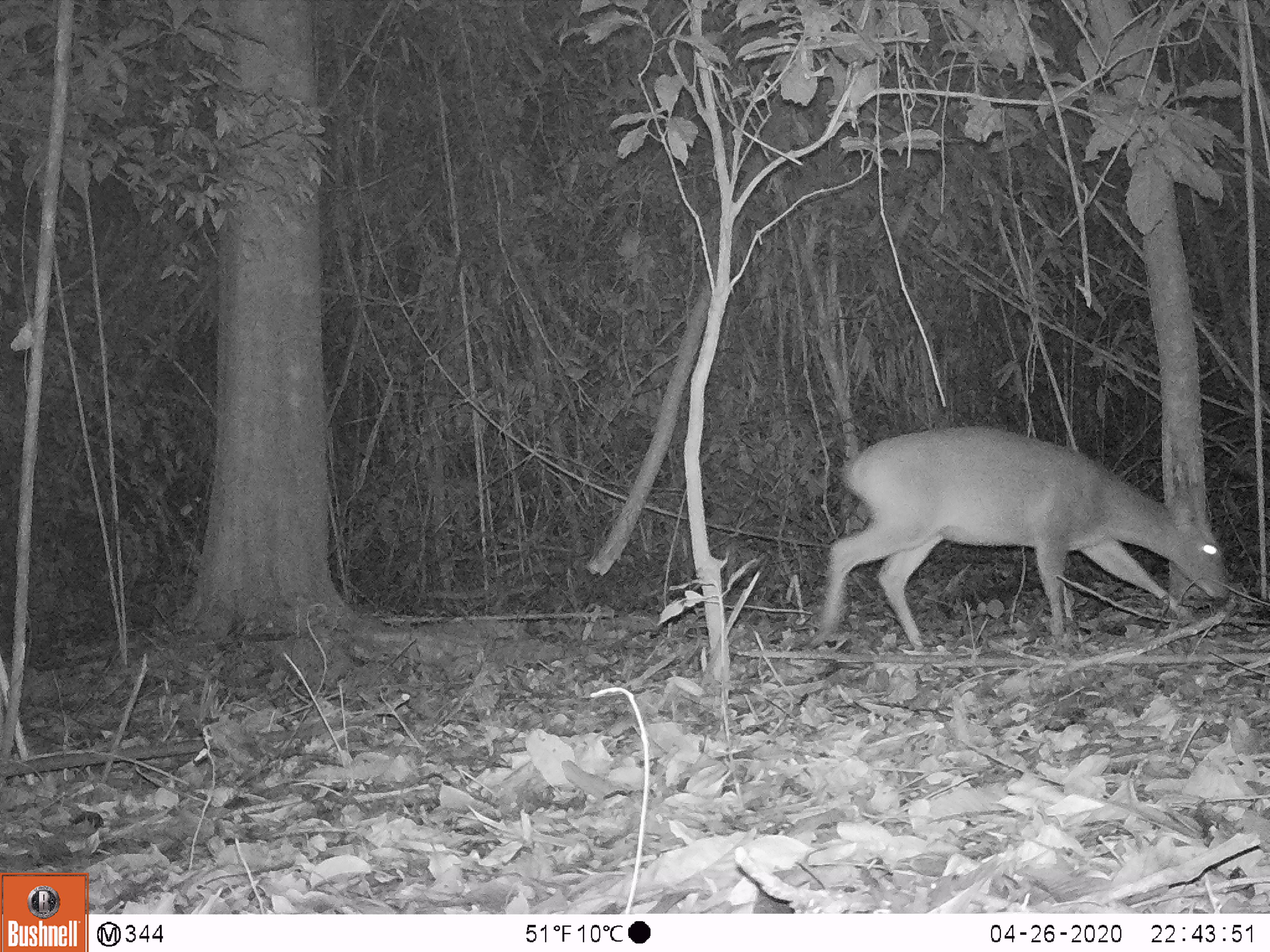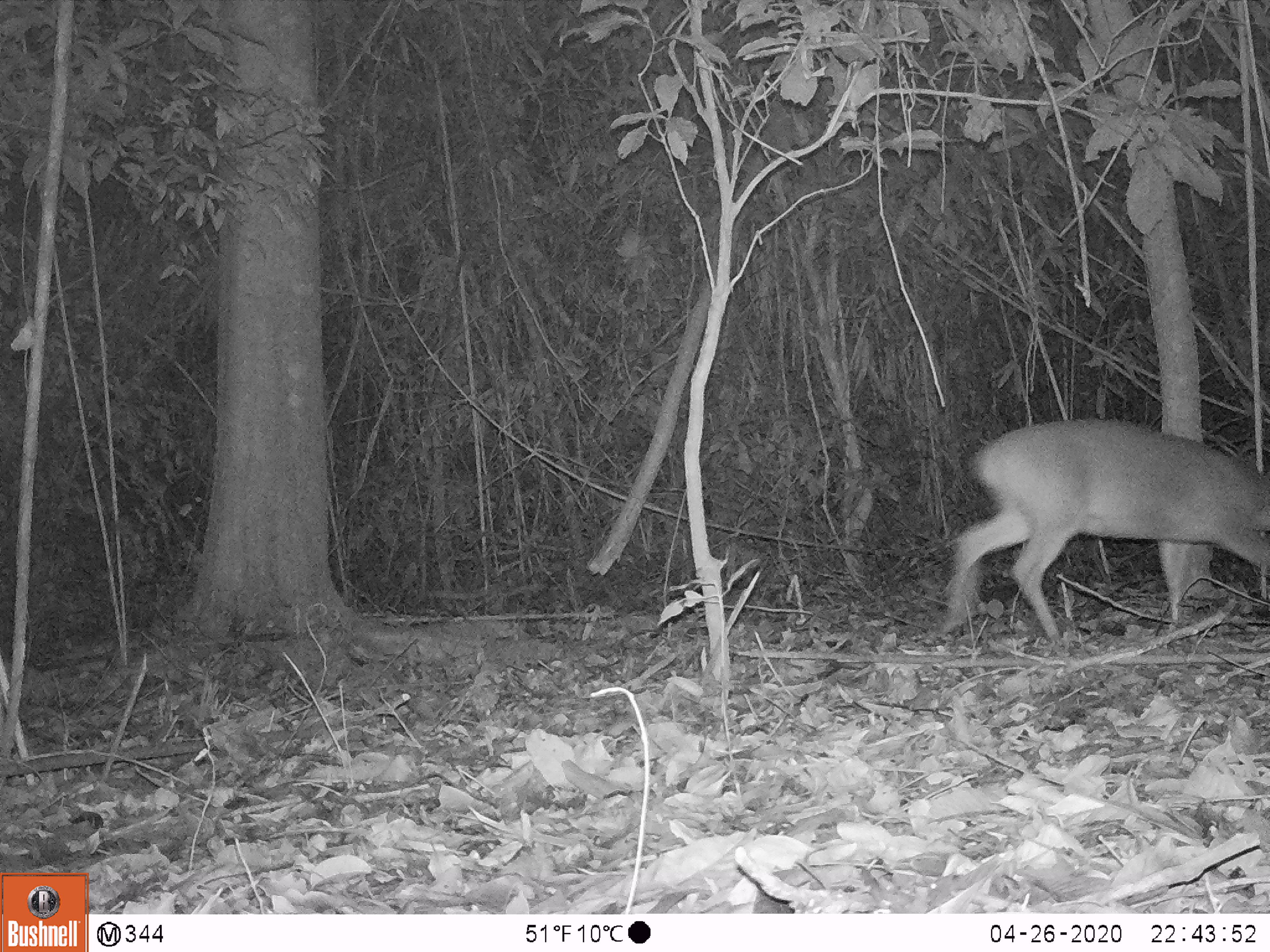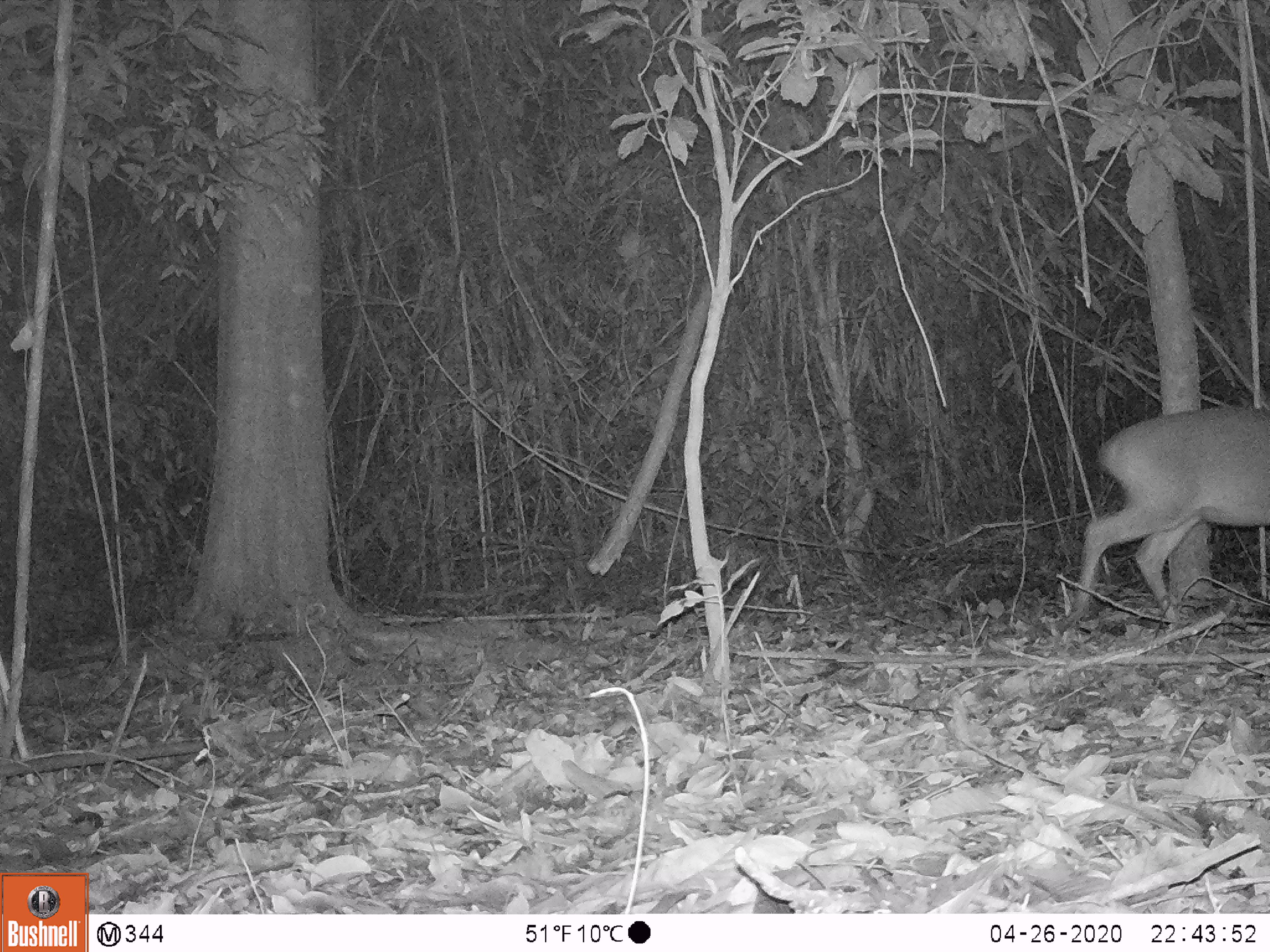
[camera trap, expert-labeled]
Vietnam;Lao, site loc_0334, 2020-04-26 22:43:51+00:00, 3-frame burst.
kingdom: Animalia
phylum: Chordata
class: Mammalia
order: Artiodactyla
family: Cervidae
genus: Muntiacus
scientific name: Muntiacus vuquangensis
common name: large-antlered muntjac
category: large antlered muntjac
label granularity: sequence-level